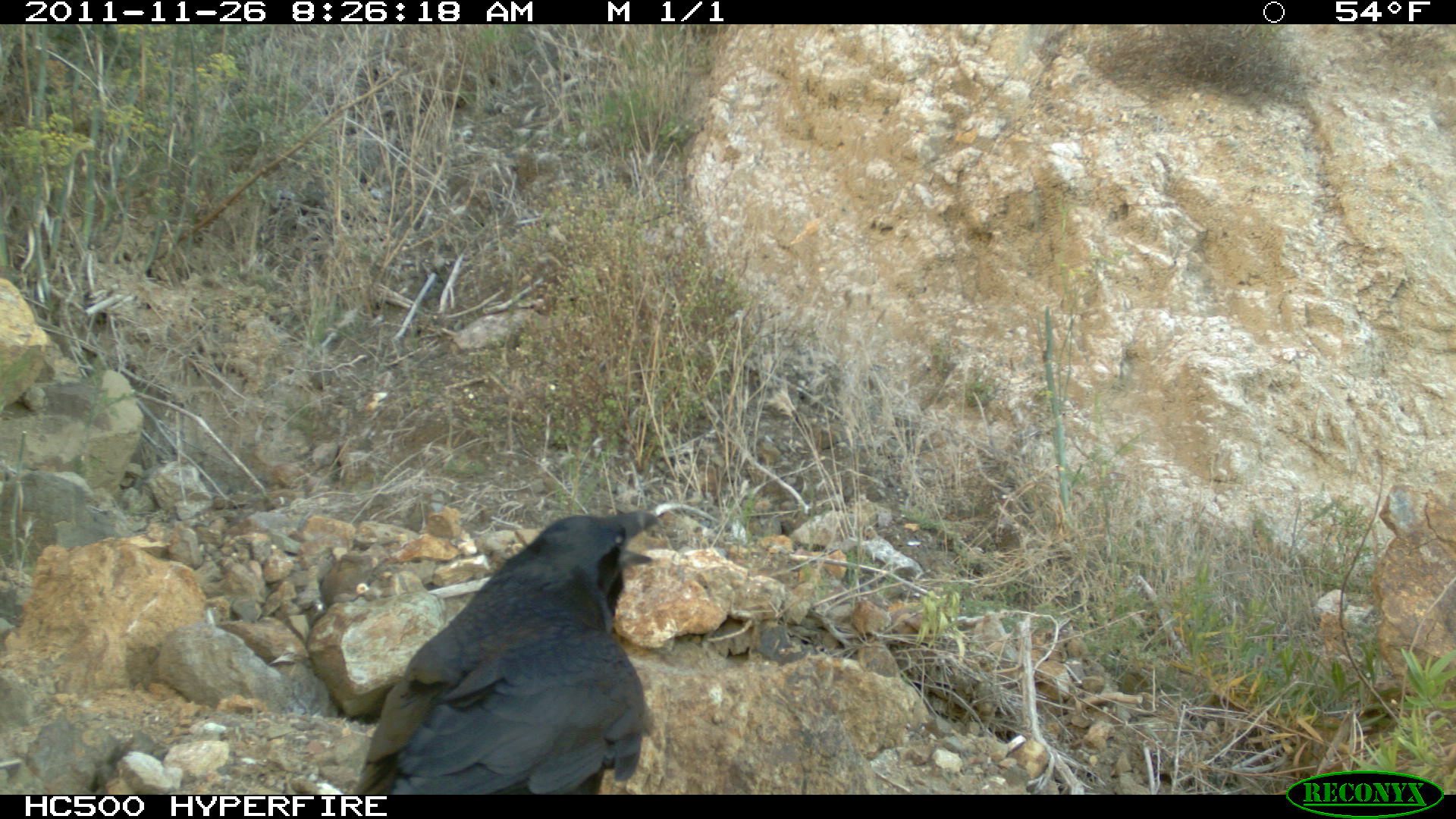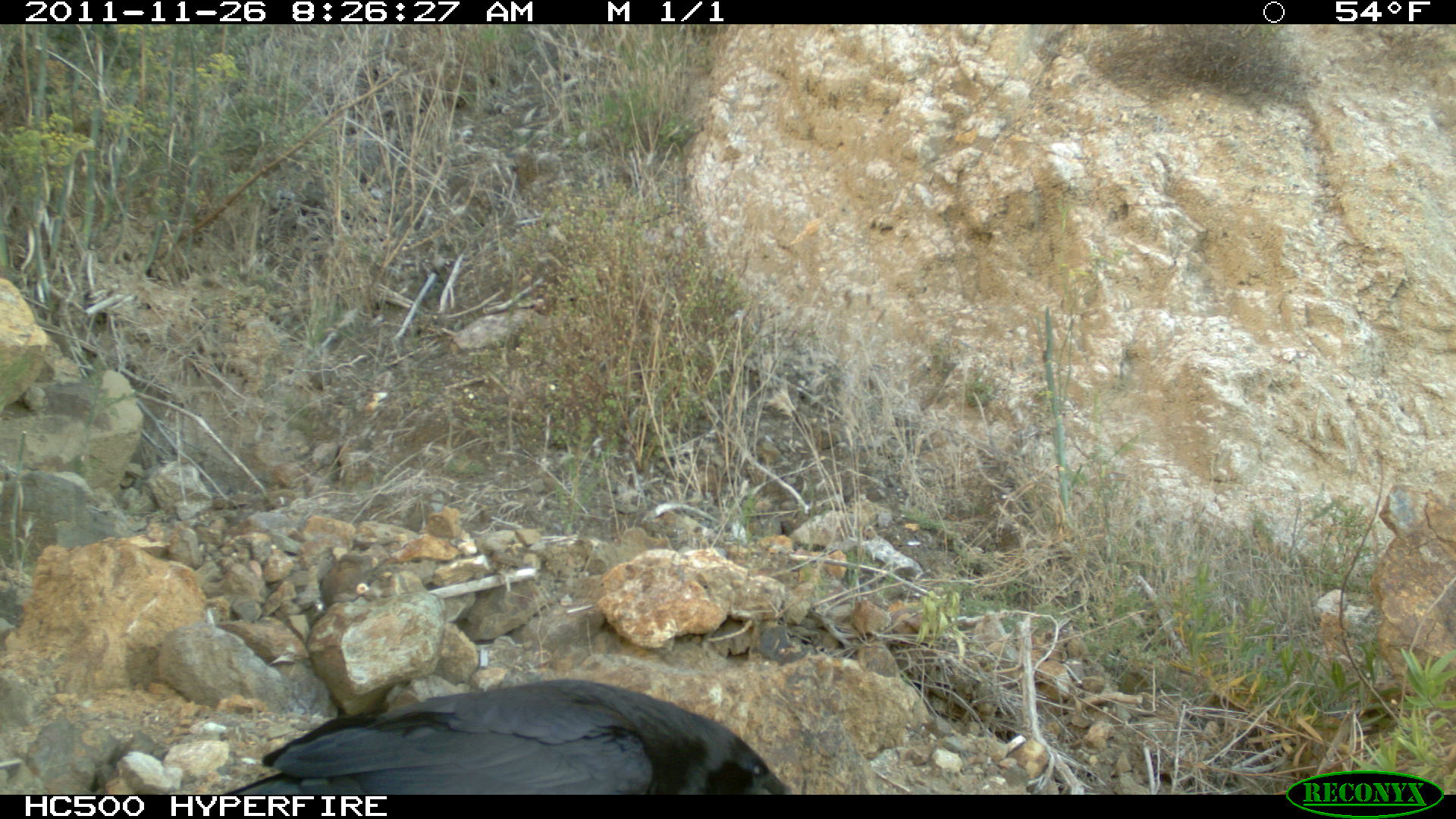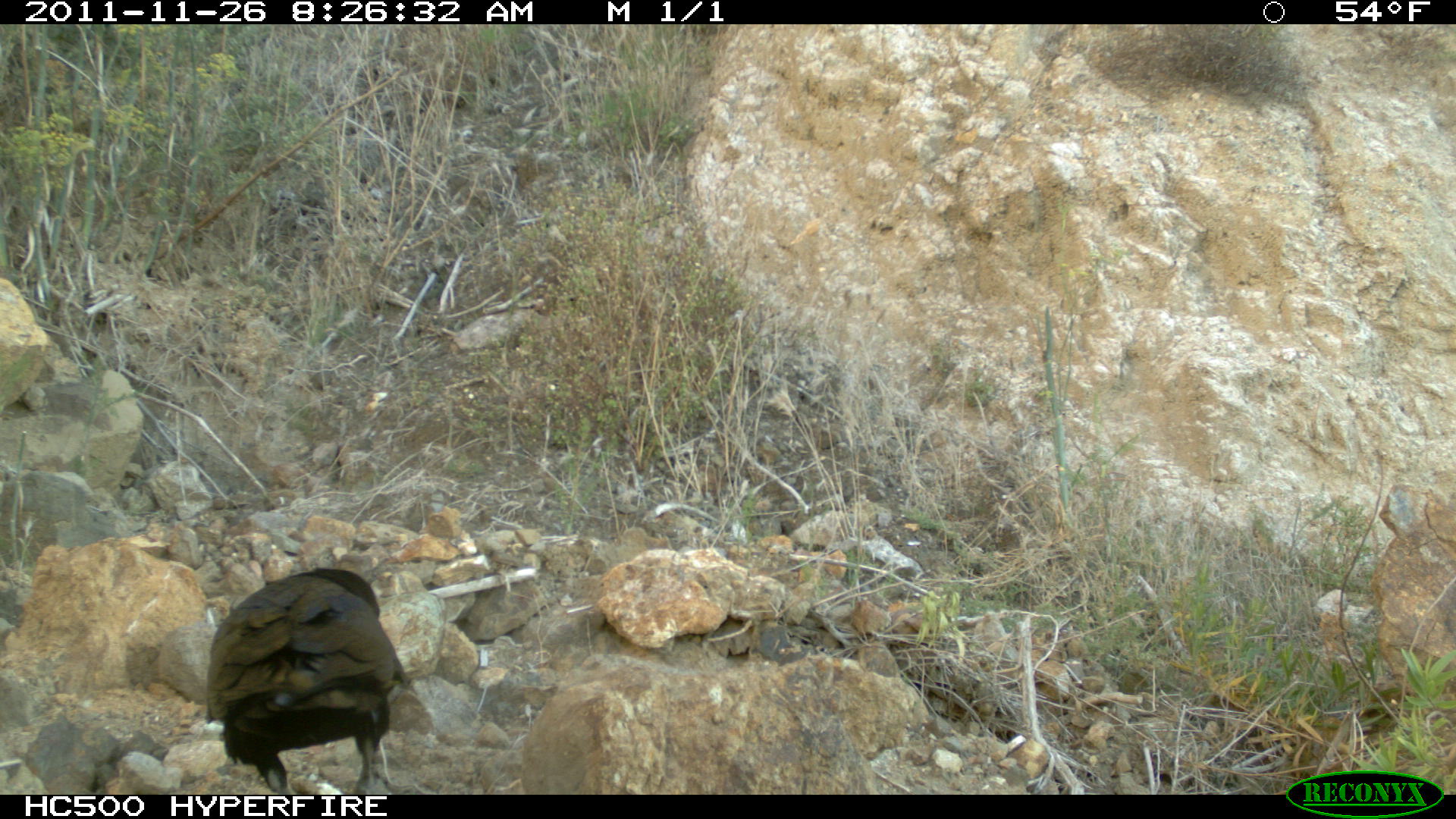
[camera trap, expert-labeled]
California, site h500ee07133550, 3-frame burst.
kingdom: Animalia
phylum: Chordata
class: Aves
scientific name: Aves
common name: bird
Bird (Aves).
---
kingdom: Animalia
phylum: Chordata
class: Mammalia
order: Carnivora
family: Canidae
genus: Urocyon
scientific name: Urocyon littoralis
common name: island fox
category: fox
Fox (island fox) (Urocyon littoralis).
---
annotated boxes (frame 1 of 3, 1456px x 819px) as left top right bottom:
bird: 352 509 658 794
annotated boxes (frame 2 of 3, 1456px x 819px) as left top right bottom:
fox: 230 678 793 795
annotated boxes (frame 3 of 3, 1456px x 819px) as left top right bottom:
bird: 204 566 407 794